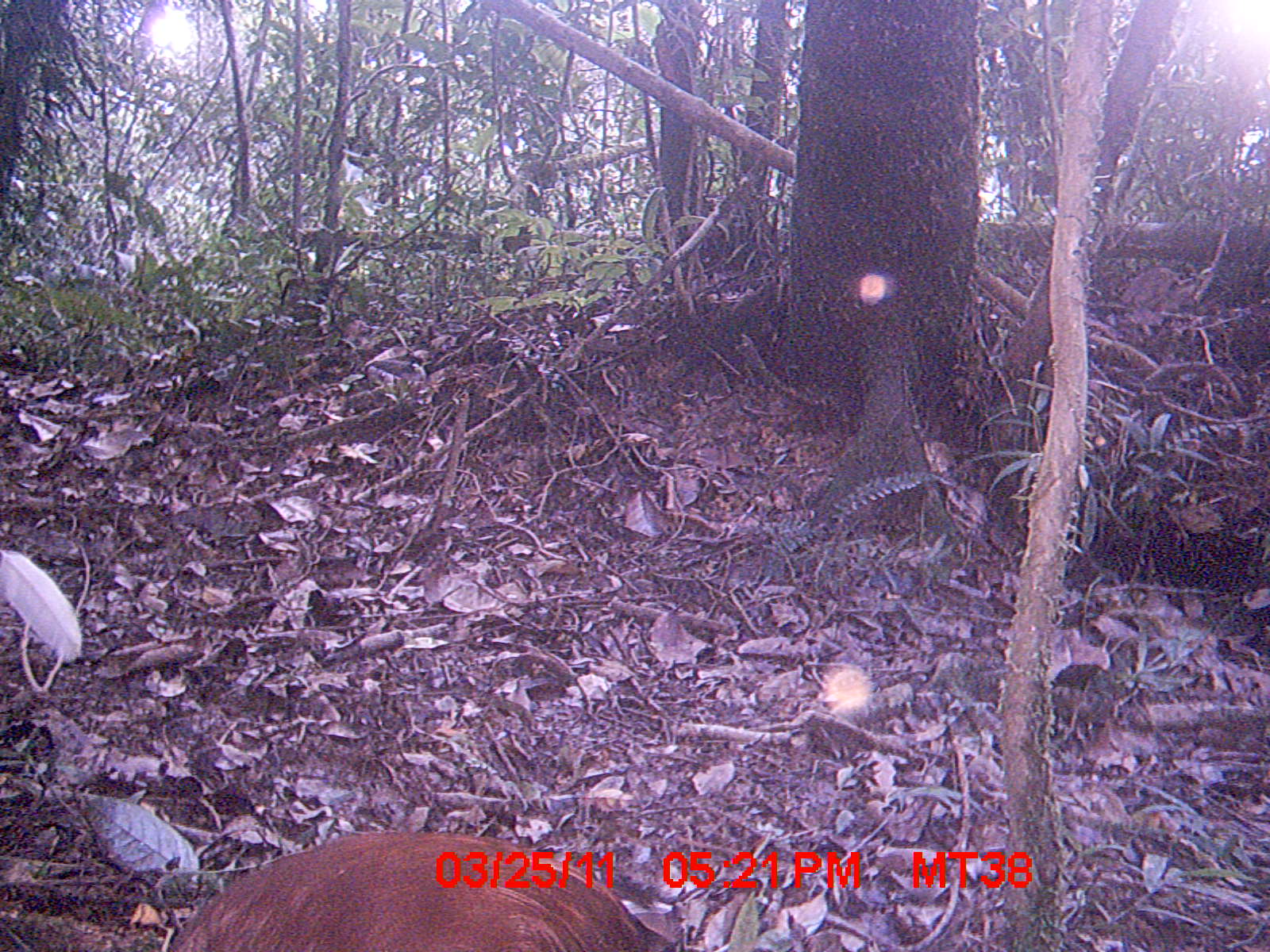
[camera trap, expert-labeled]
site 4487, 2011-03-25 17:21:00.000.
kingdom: Animalia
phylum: Chordata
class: Aves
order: Pelecaniformes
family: Threskiornithidae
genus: Lophotibis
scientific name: Lophotibis cristata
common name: madagascan ibis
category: lophotibis cristataa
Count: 2.